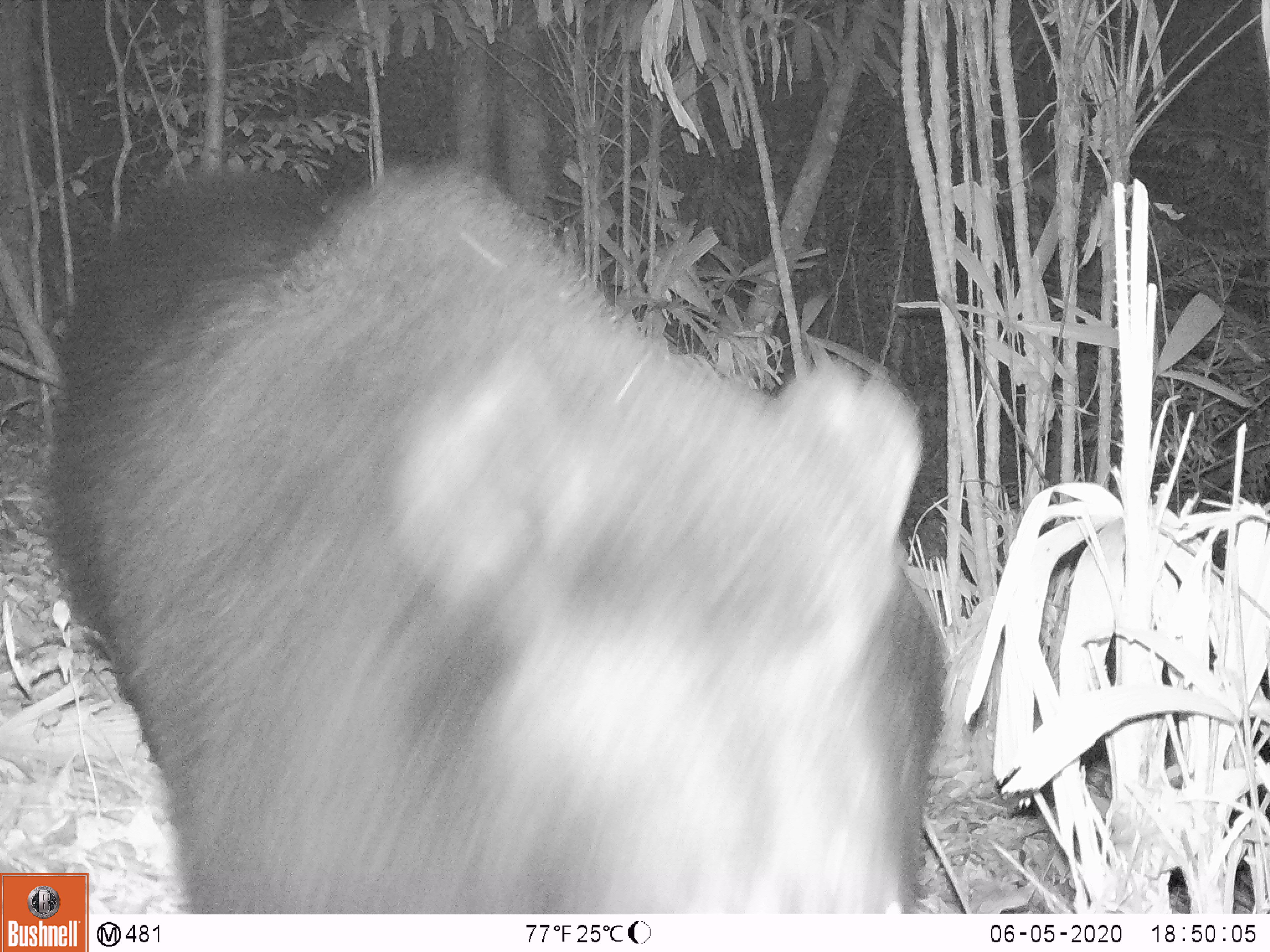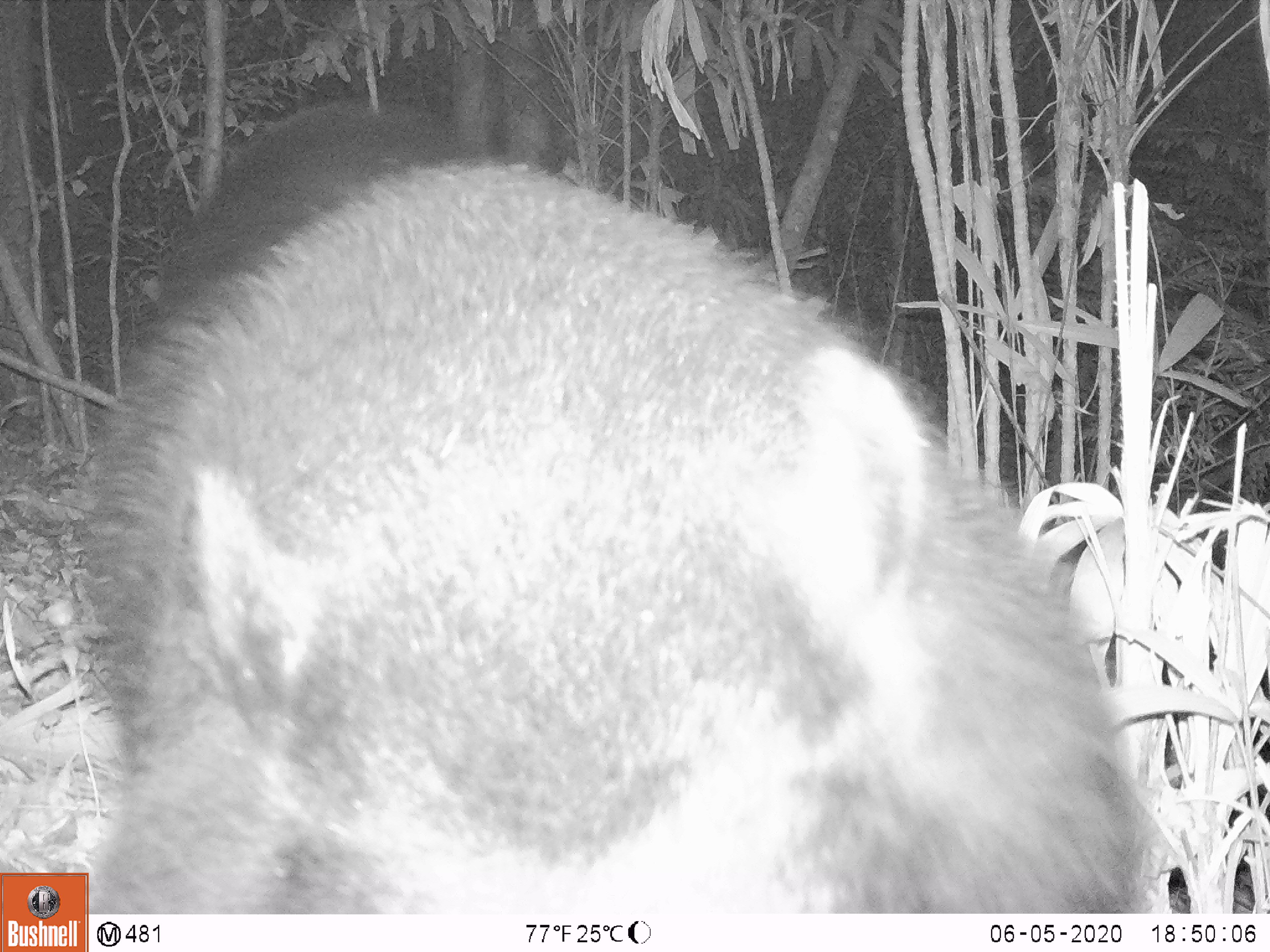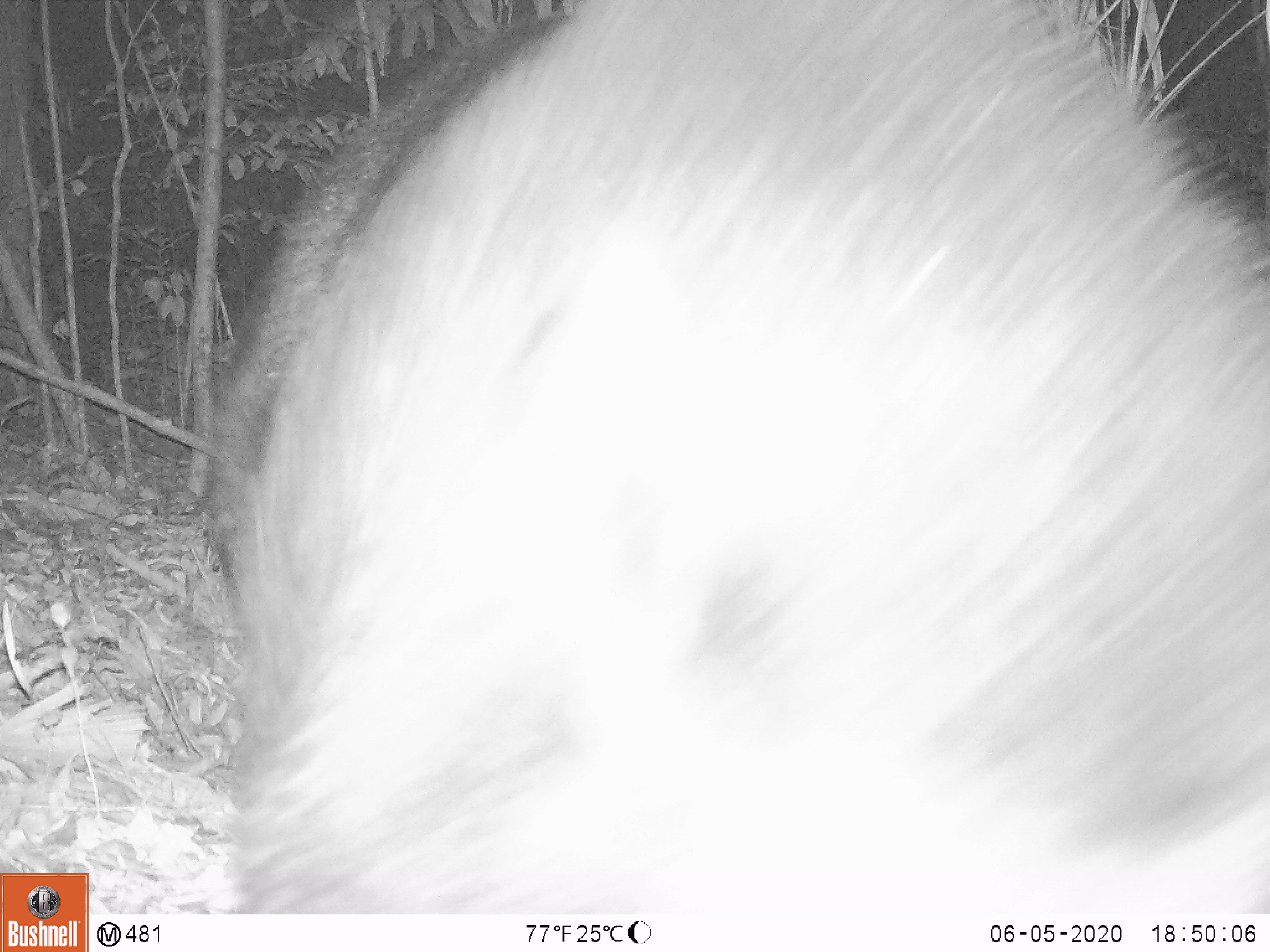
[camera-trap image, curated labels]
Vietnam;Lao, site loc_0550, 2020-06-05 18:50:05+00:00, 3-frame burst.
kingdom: Animalia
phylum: Chordata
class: Mammalia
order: Carnivora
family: Ursidae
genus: Ursus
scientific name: Ursus thibetanus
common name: asian black bear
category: asiatic black bear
Asiatic black bear (asian black bear) (Ursus thibetanus). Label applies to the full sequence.